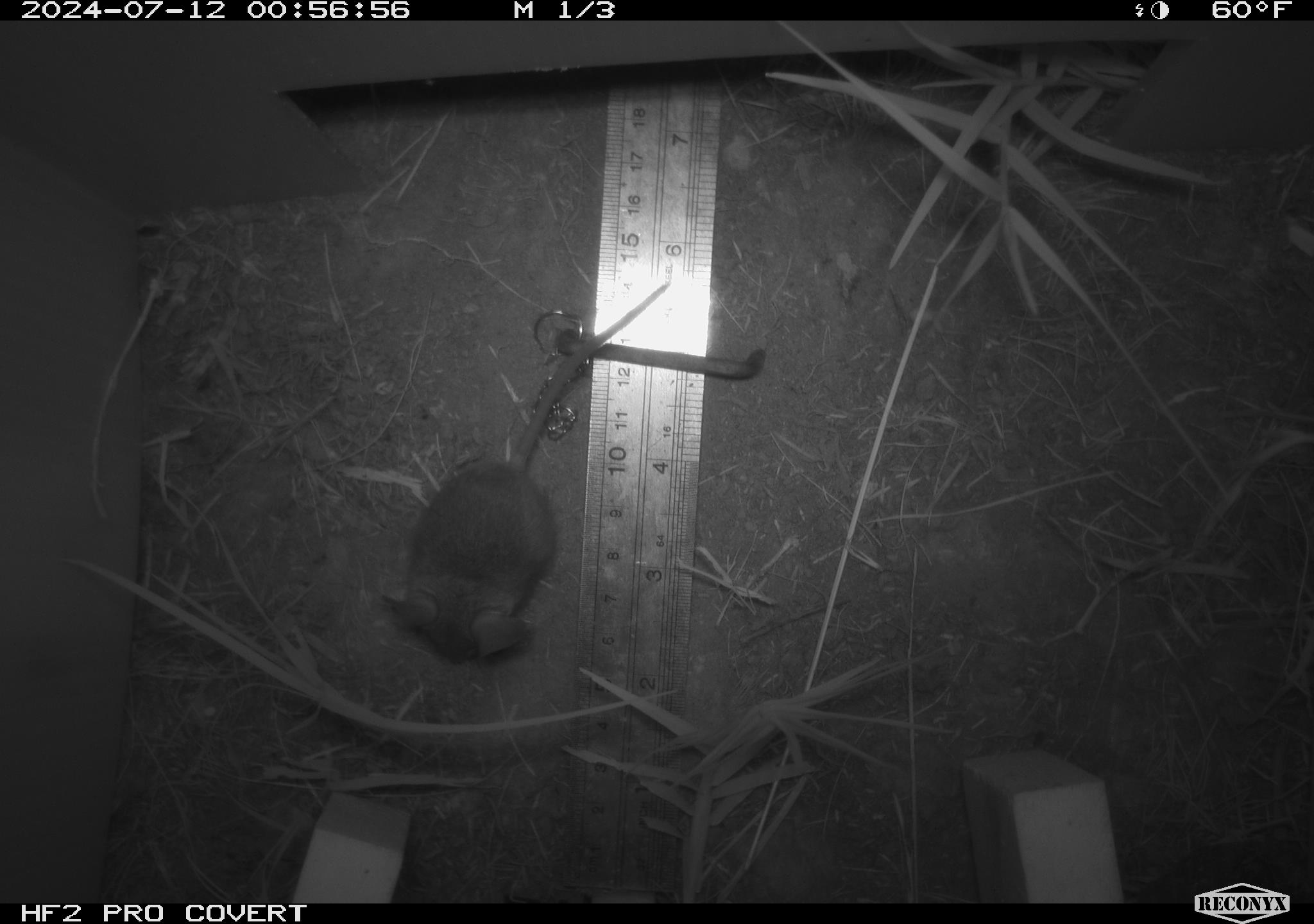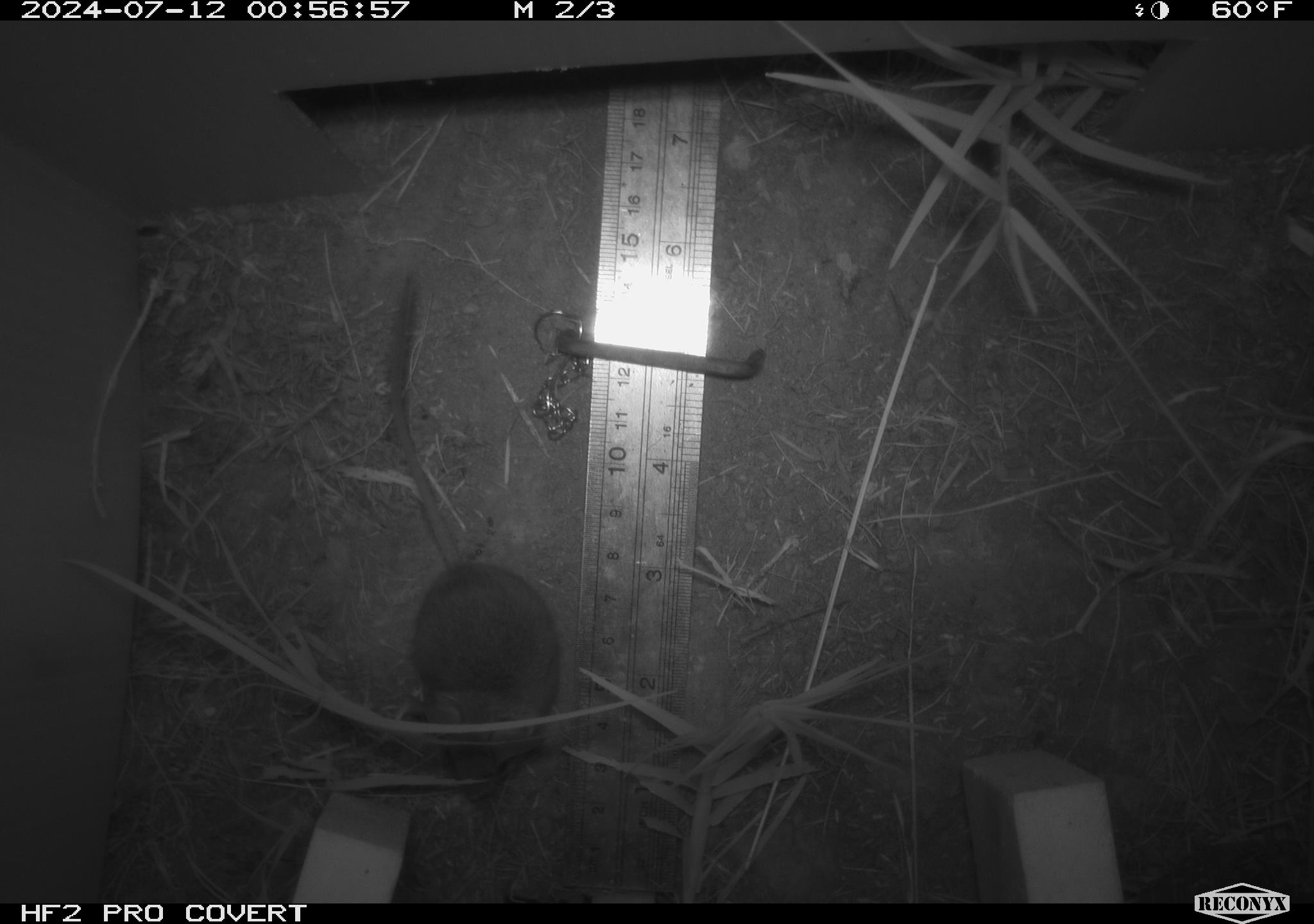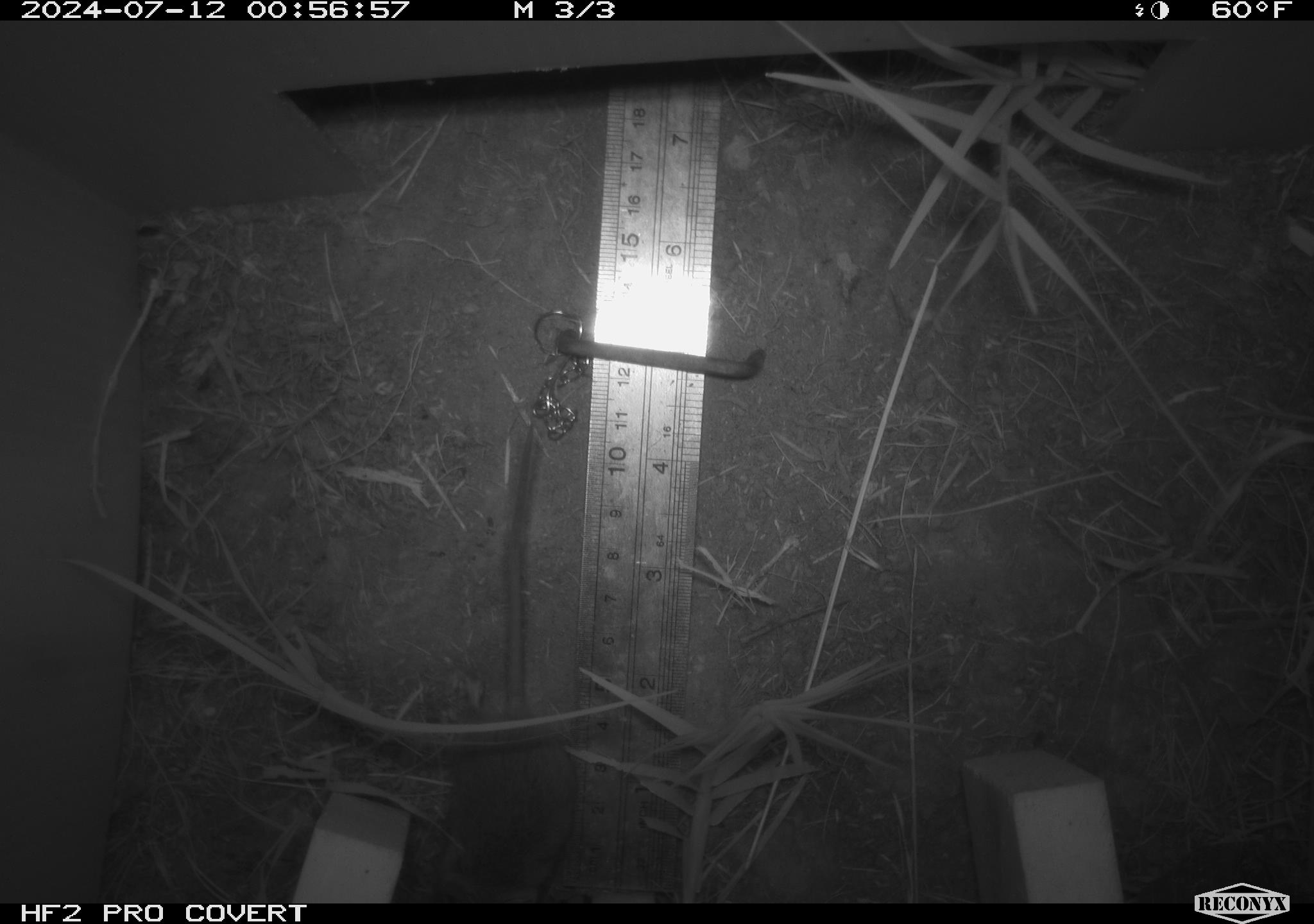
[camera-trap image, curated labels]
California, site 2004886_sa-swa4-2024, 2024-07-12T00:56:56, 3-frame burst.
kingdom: Animalia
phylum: Chordata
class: Mammalia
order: Rodentia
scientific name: Rodentia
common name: mouse species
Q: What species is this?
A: Mouse species (Rodentia).